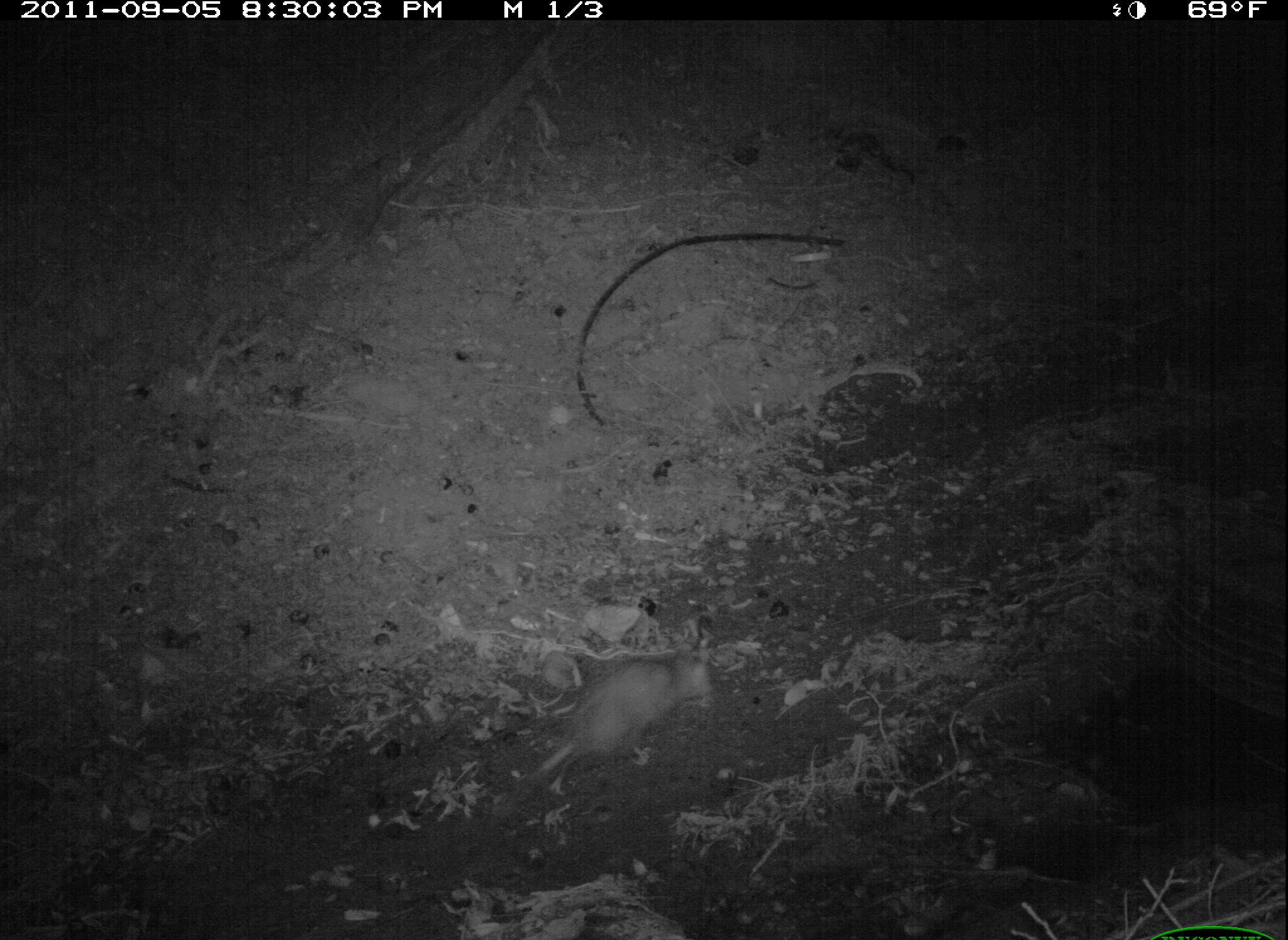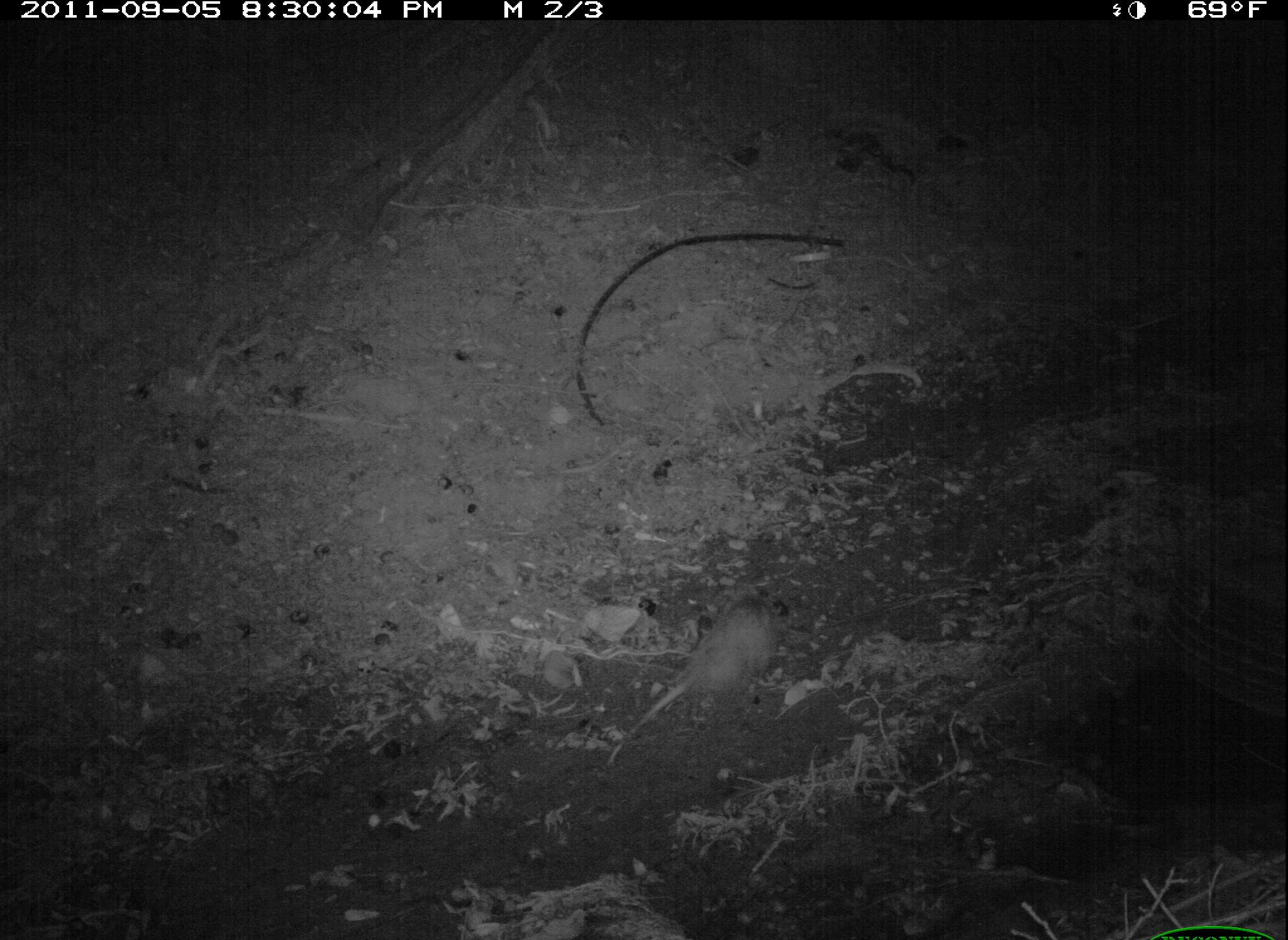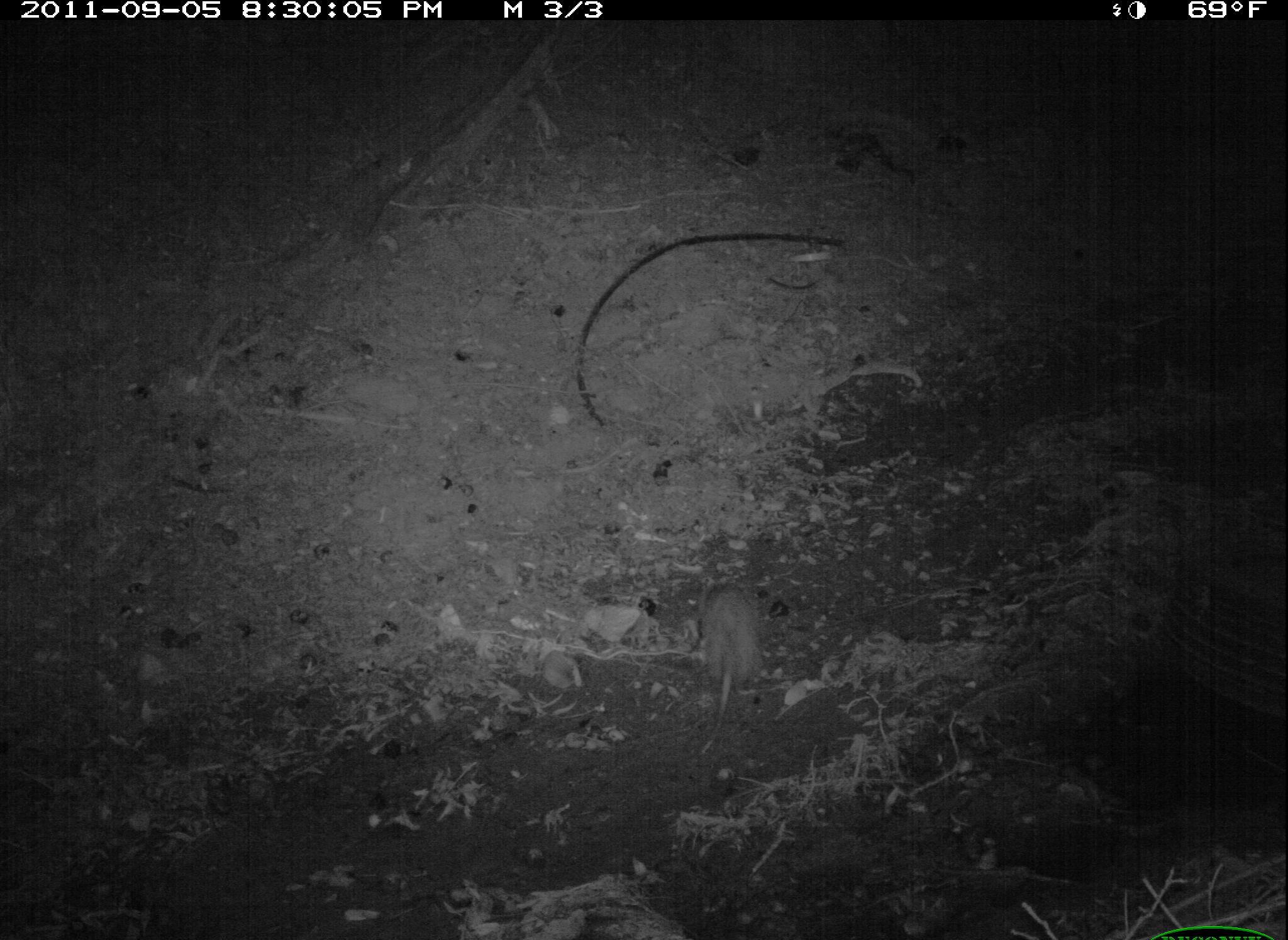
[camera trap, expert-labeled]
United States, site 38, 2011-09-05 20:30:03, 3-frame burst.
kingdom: Animalia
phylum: Chordata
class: Mammalia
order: Didelphimorphia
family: Didelphidae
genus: Didelphis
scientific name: Didelphis virginiana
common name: virginia opossum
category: opossum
Opossum (virginia opossum) (Didelphis virginiana).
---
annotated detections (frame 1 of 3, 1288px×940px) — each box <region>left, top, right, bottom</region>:
opossum: <region>515, 620, 742, 797</region>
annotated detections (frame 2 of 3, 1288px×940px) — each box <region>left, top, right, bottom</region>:
opossum: <region>583, 575, 784, 759</region>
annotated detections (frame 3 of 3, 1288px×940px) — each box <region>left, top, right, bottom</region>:
opossum: <region>681, 564, 795, 767</region>